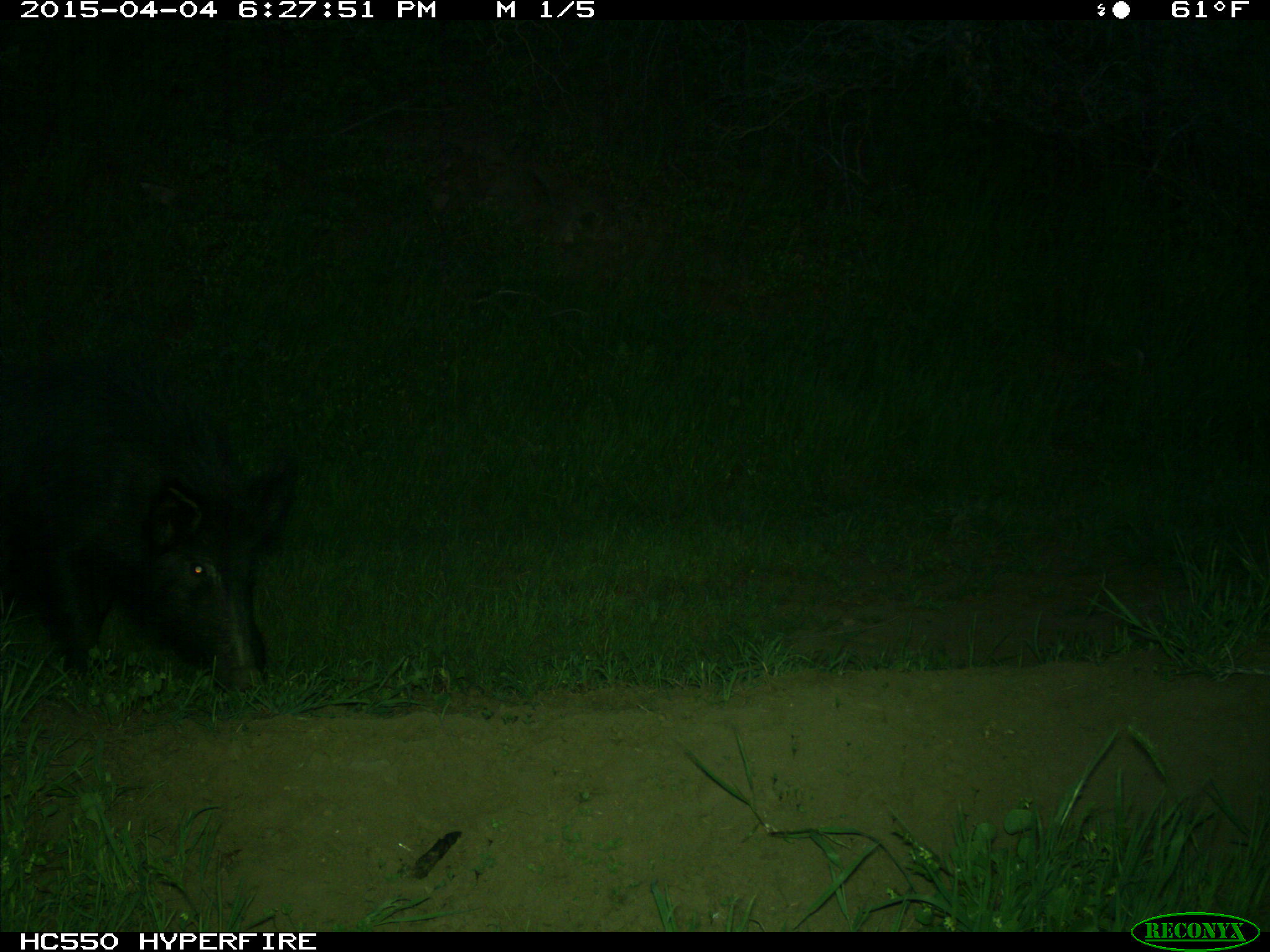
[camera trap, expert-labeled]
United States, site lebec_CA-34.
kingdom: Animalia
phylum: Chordata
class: Mammalia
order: Artiodactyla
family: Suidae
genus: Sus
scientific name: Sus scrofa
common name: wild boar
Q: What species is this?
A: Sus scrofa (wild boar).